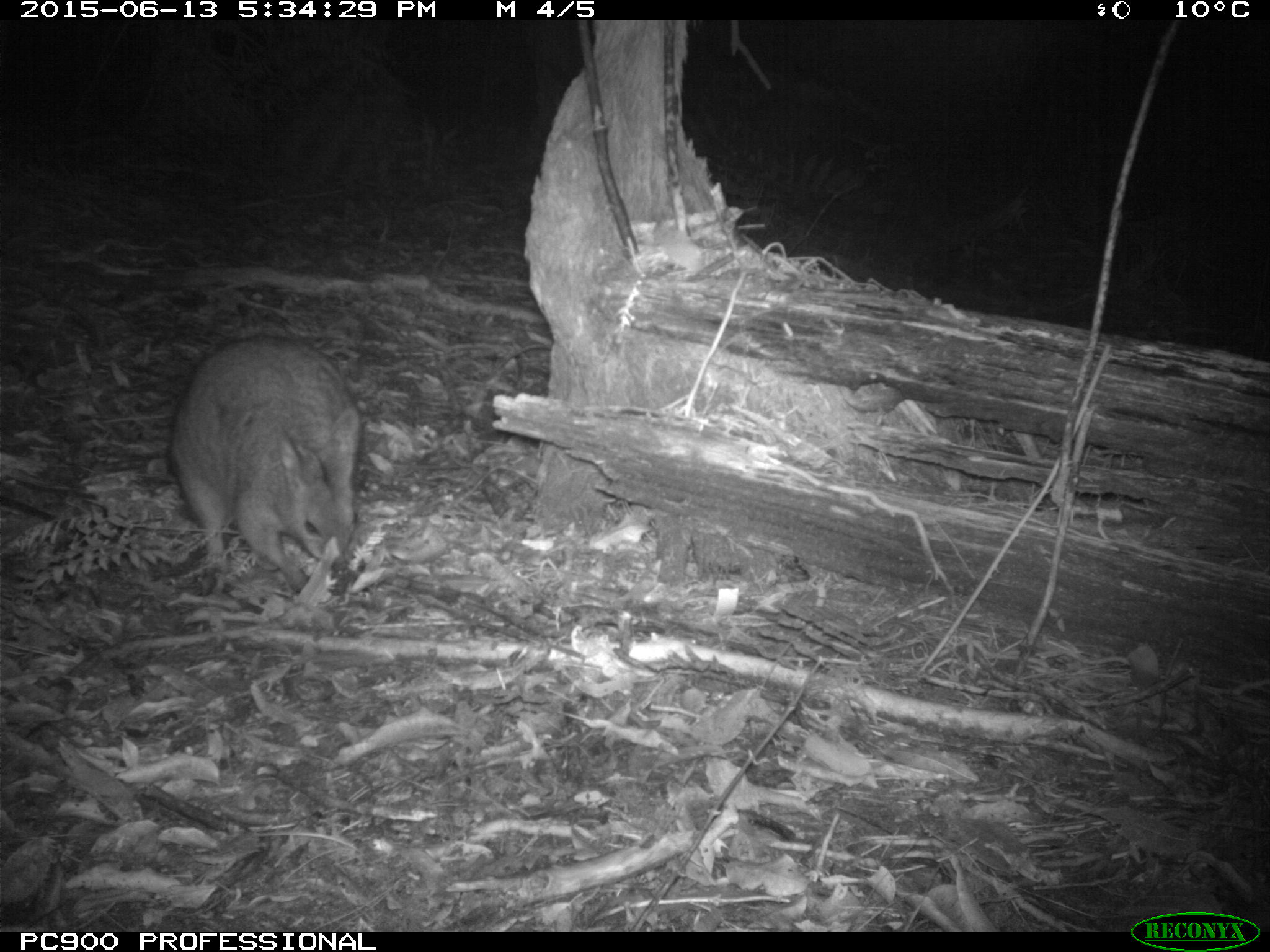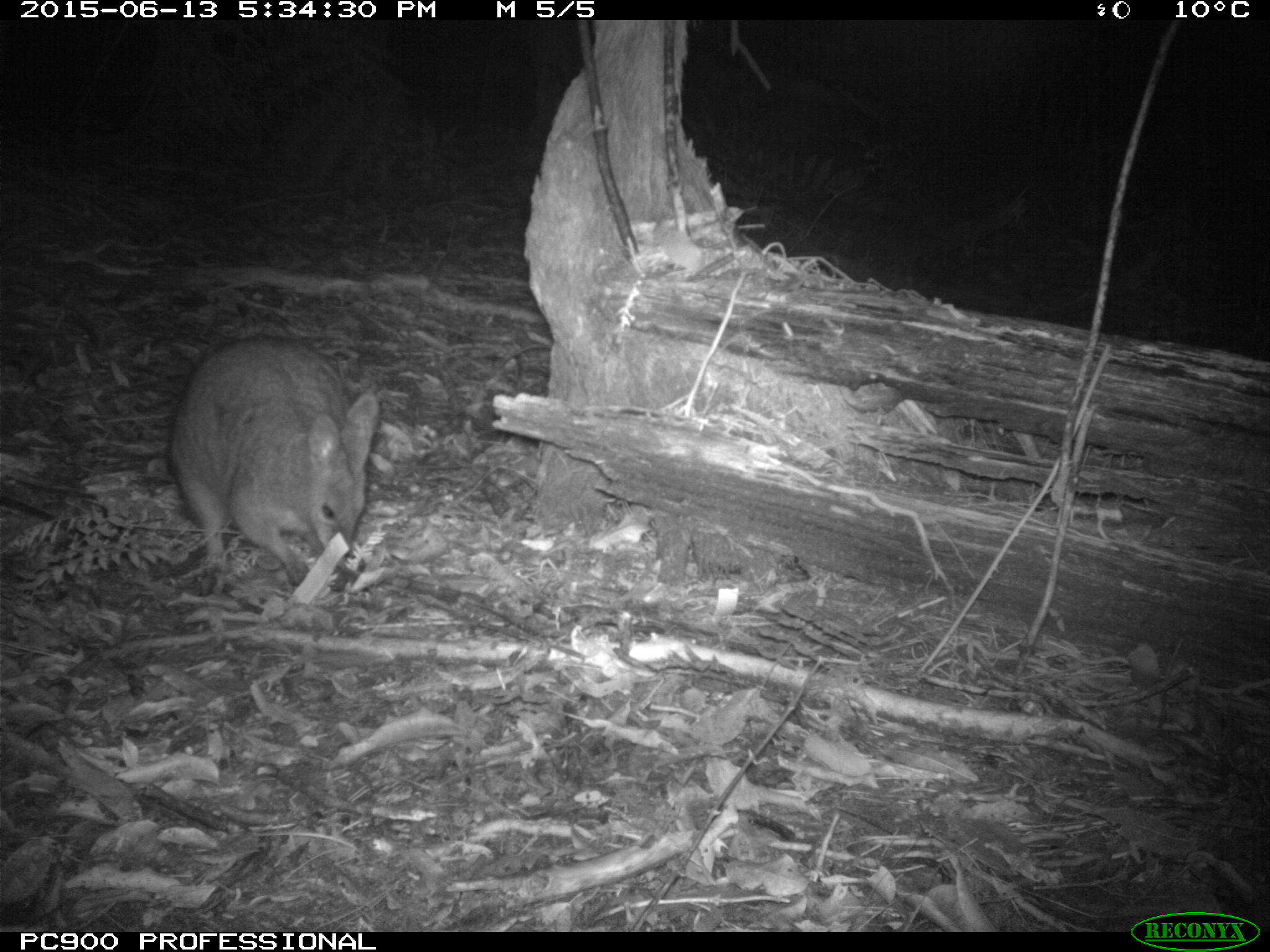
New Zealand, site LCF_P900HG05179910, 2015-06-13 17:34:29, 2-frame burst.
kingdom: Animalia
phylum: Chordata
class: Mammalia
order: Diprotodontia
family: Macropodidae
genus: Notamacropus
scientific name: Notamacropus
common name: wallaby